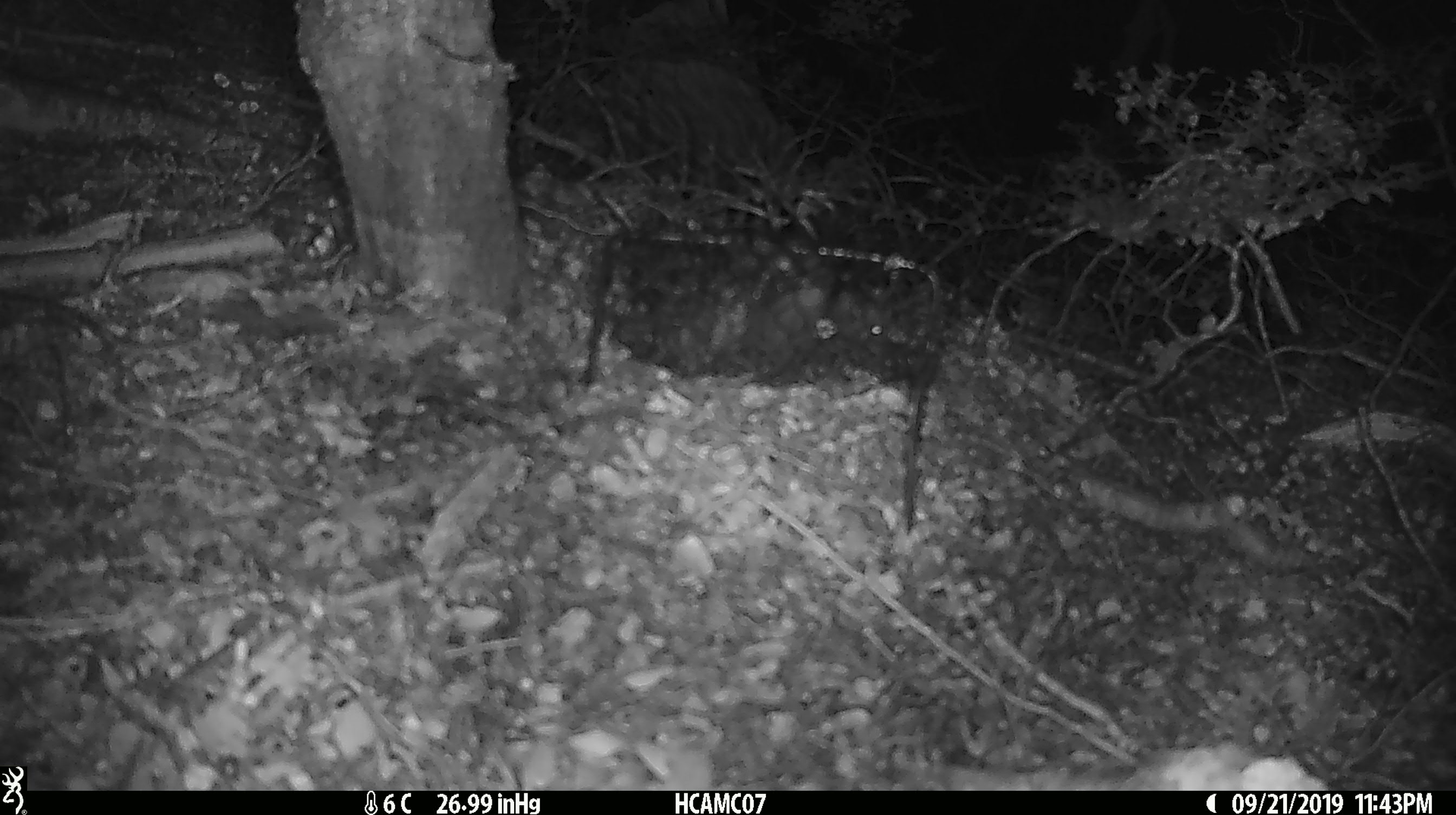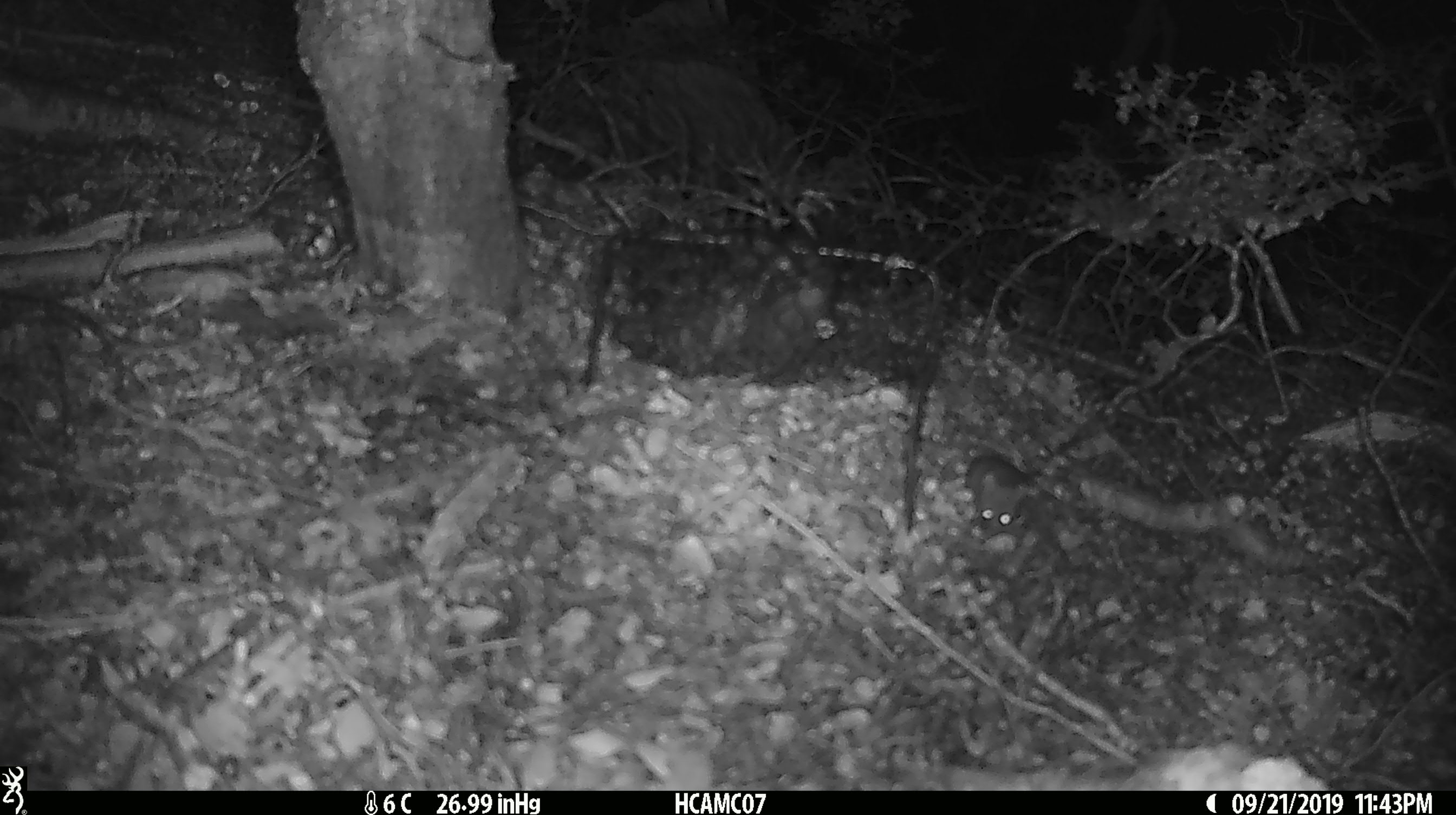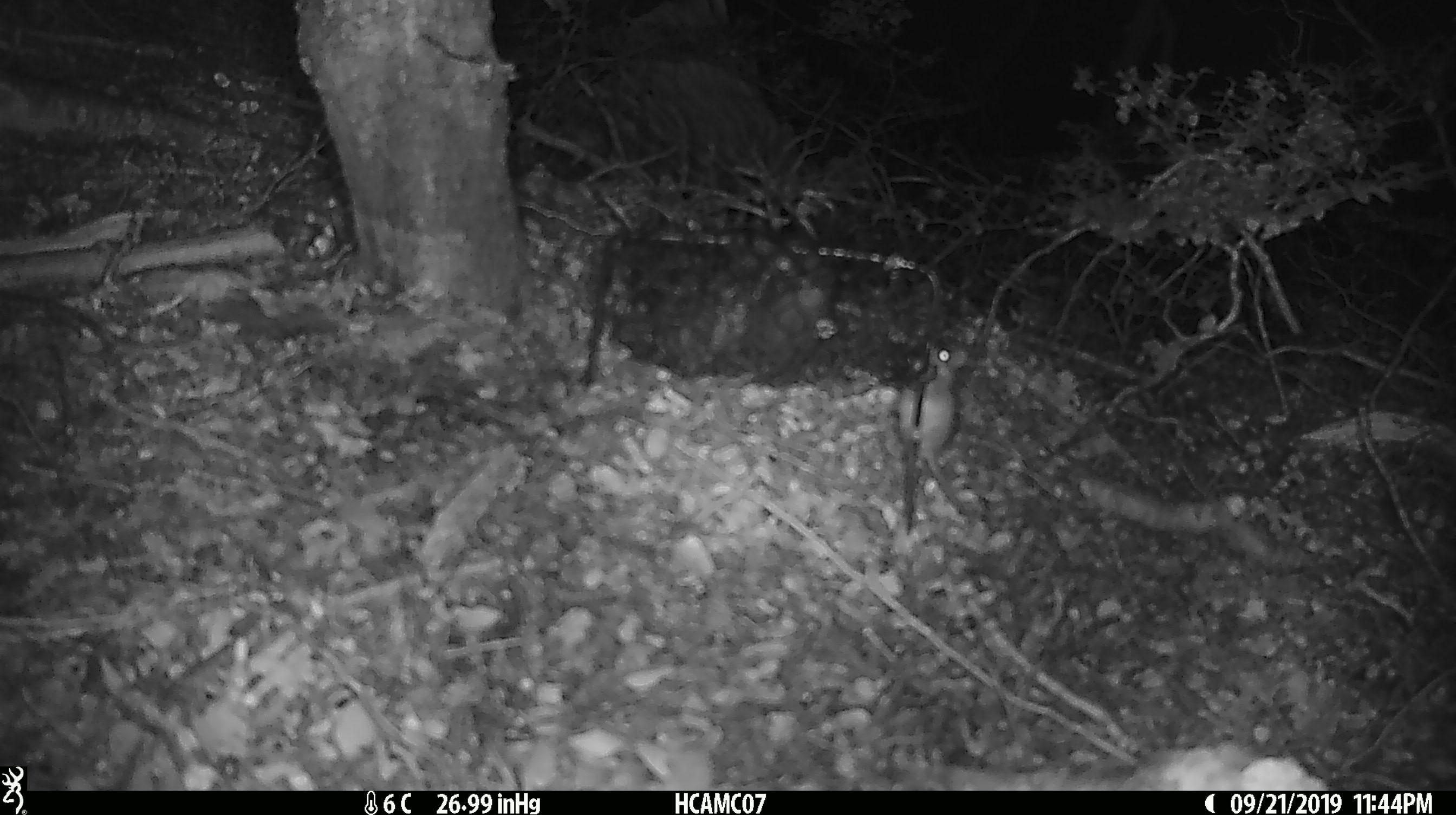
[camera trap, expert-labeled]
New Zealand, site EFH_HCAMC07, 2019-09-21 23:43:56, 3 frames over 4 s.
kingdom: Animalia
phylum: Chordata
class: Mammalia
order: Rodentia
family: Muridae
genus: Mus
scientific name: Mus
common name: mouse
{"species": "mouse (Mus)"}